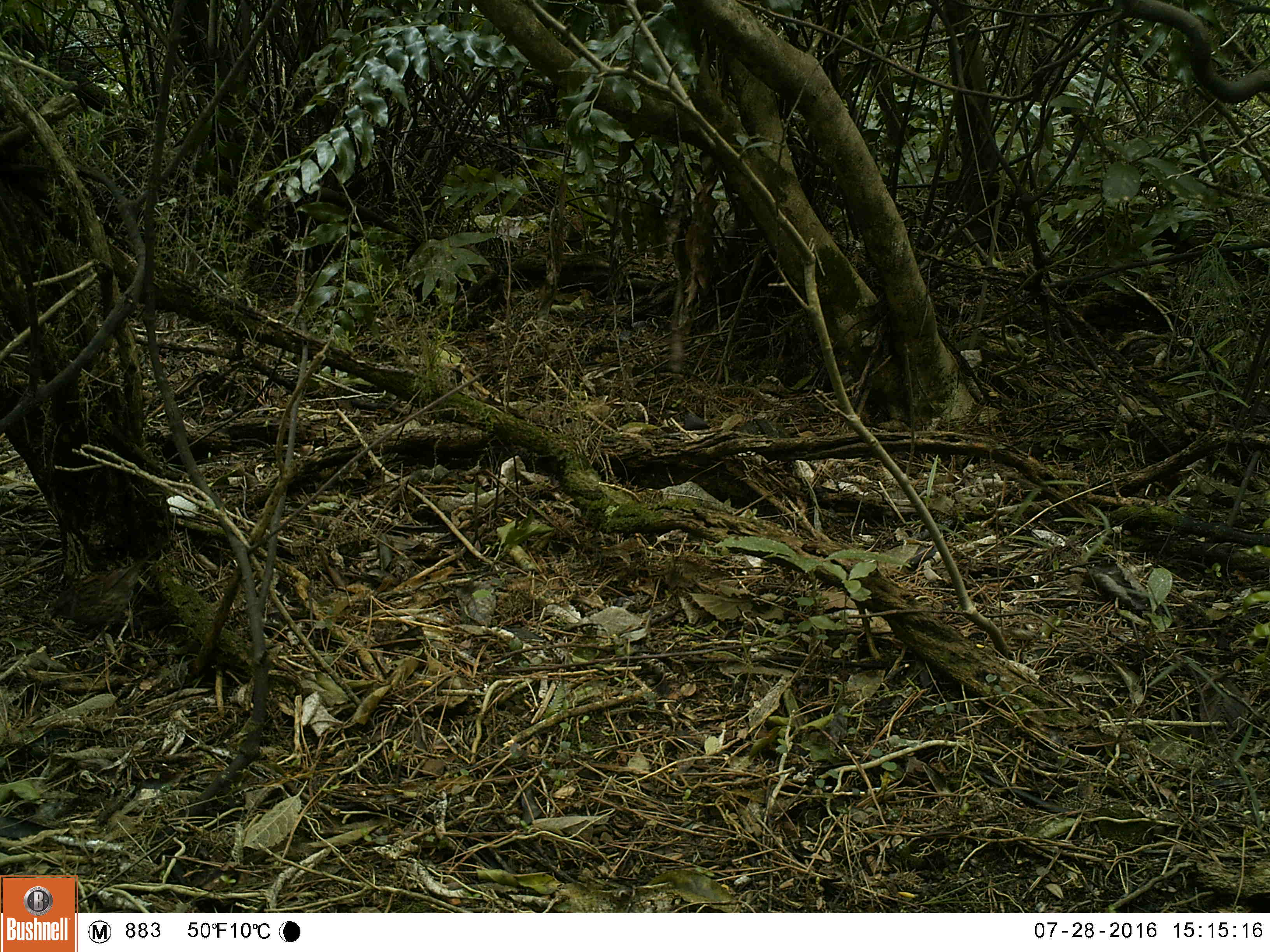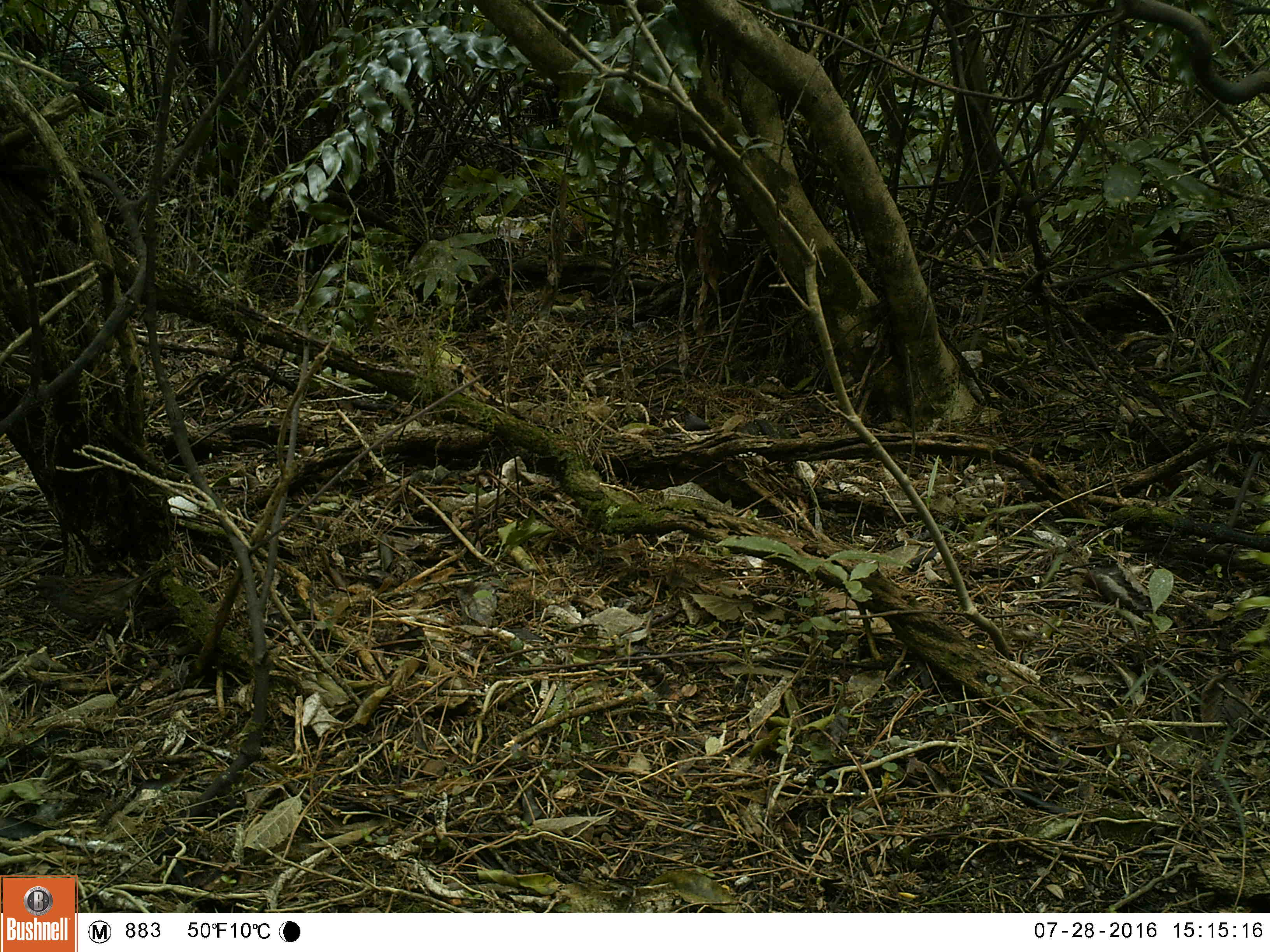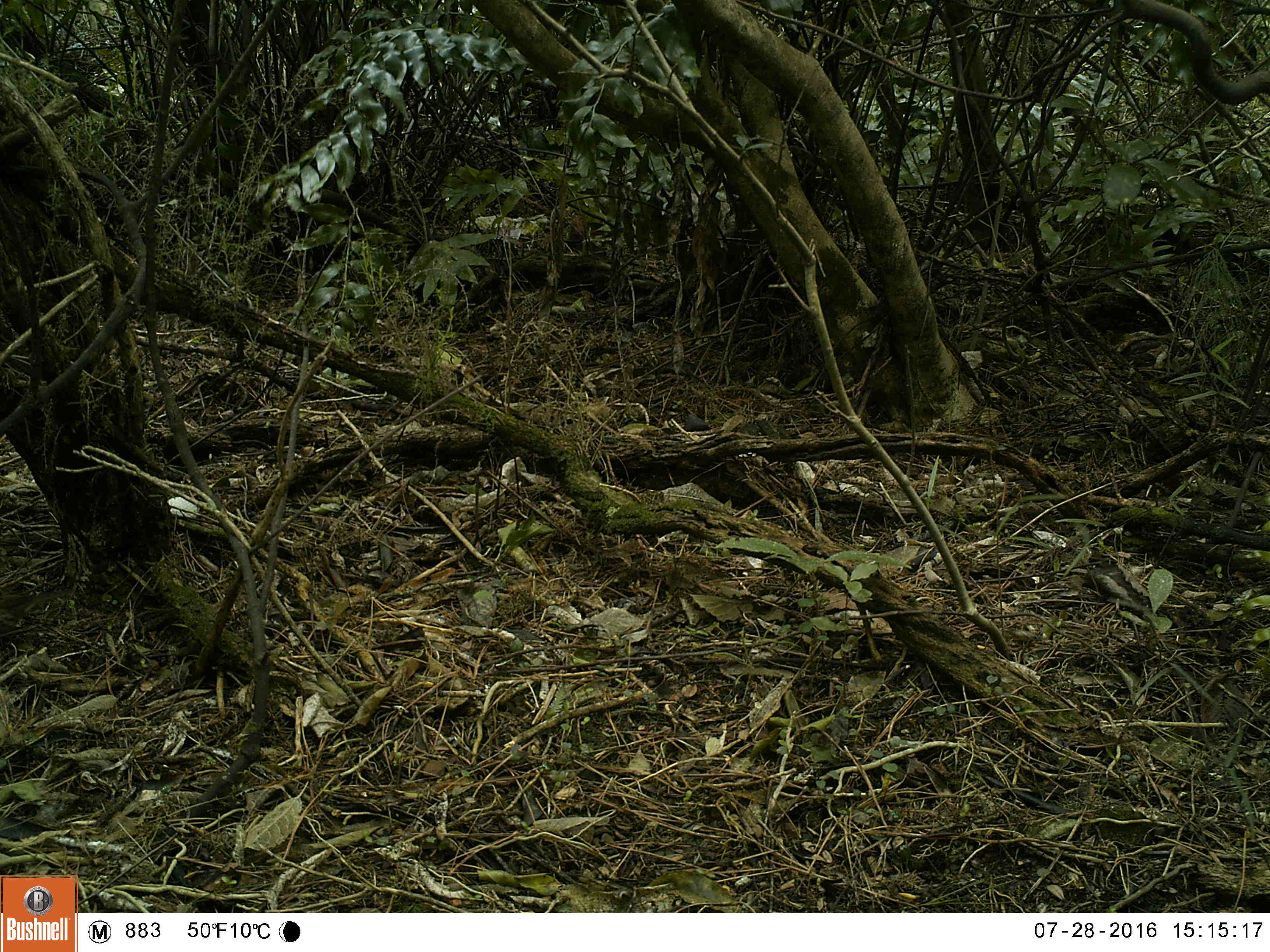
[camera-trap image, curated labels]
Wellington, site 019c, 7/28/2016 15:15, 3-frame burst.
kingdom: Animalia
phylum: Chordata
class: Aves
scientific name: Aves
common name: bird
Bird (Aves).